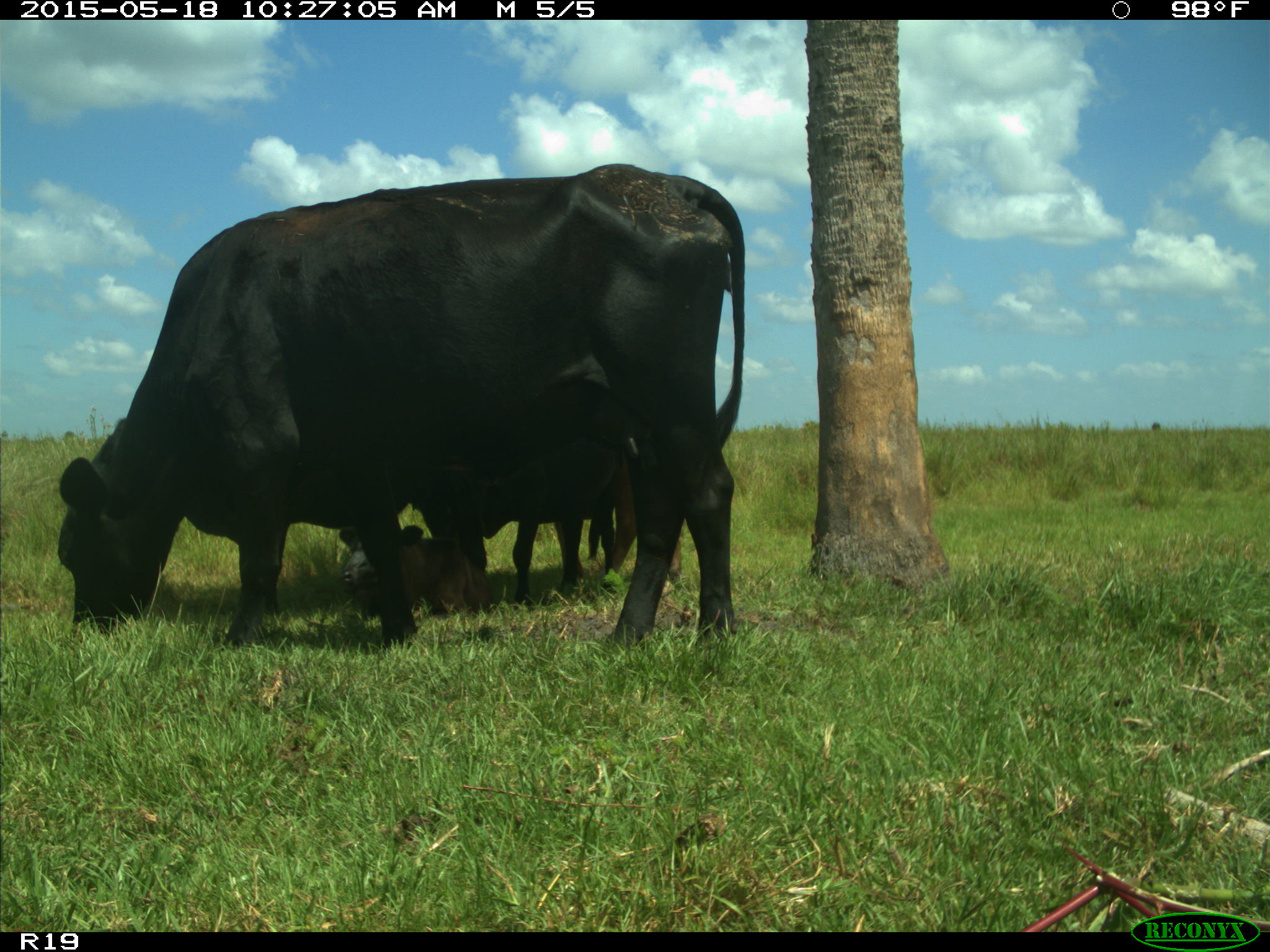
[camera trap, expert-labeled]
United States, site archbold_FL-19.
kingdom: Animalia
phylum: Chordata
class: Mammalia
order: Artiodactyla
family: Bovidae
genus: Bos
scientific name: Bos taurus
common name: domestic cow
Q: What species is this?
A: Bos taurus (domestic cow).